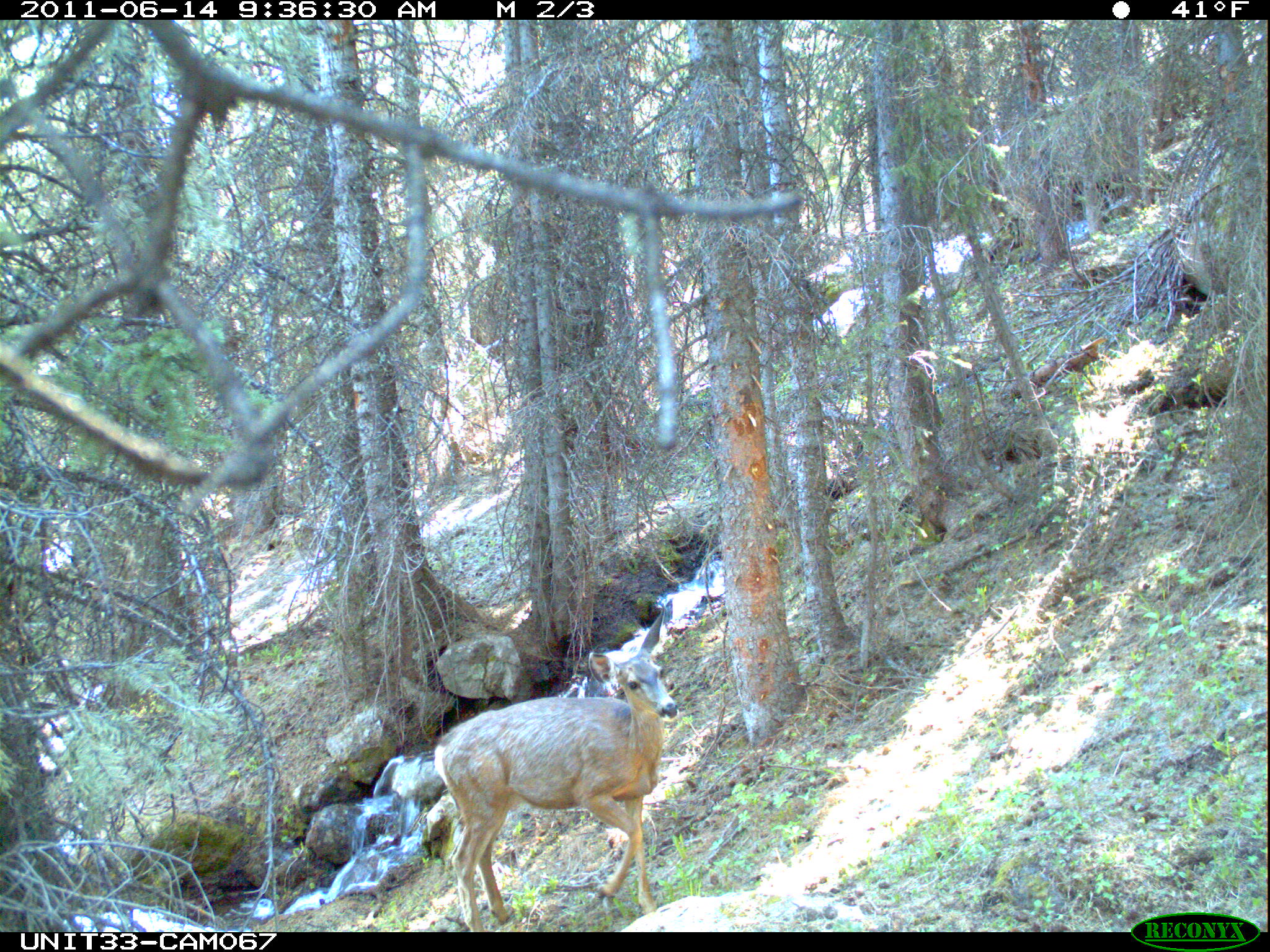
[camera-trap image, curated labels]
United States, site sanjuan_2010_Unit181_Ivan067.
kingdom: Animalia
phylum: Chordata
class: Mammalia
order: Artiodactyla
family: Cervidae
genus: Odocoileus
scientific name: Odocoileus hemionus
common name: mule deer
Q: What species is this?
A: Odocoileus hemionus (mule deer).